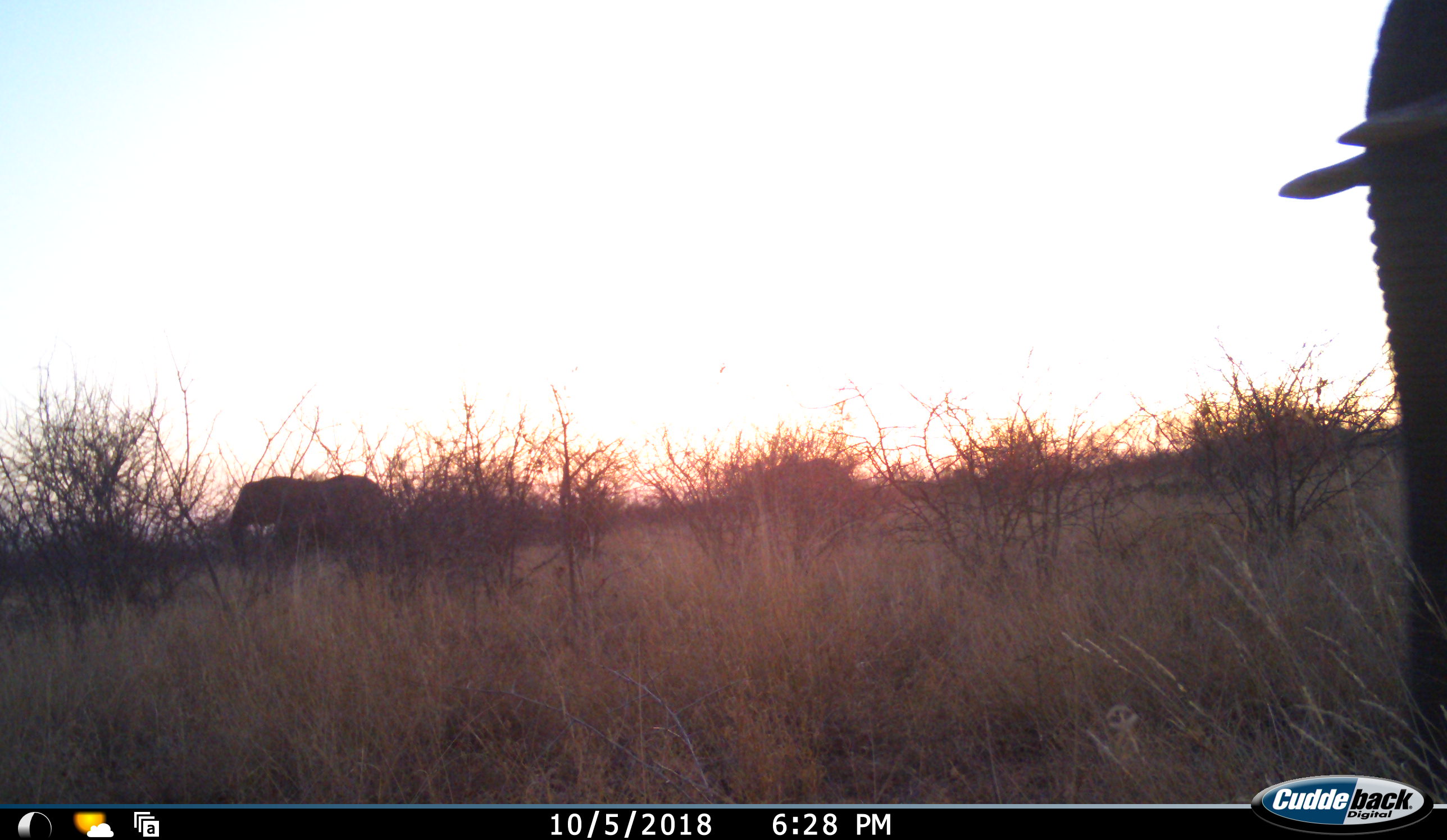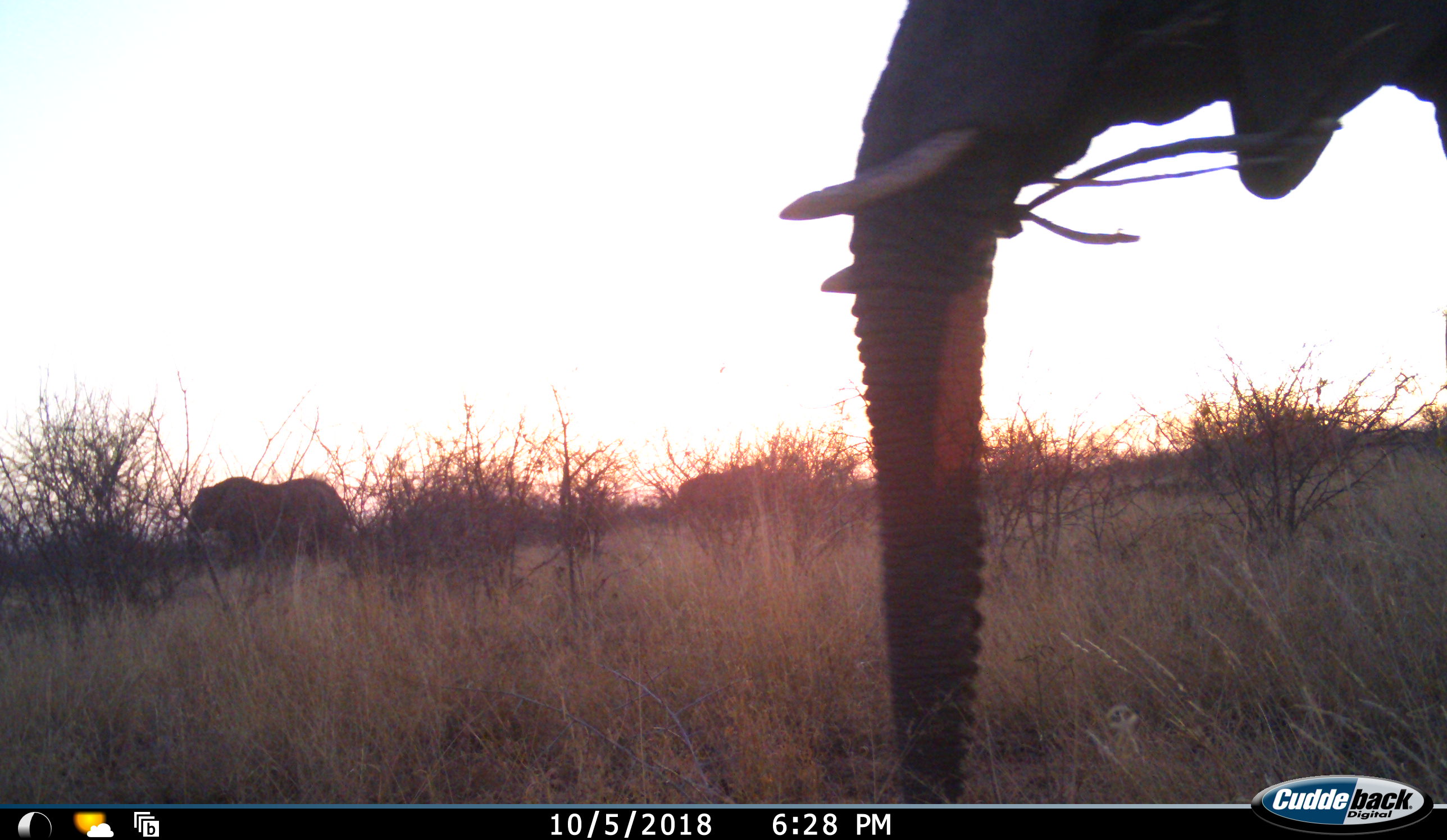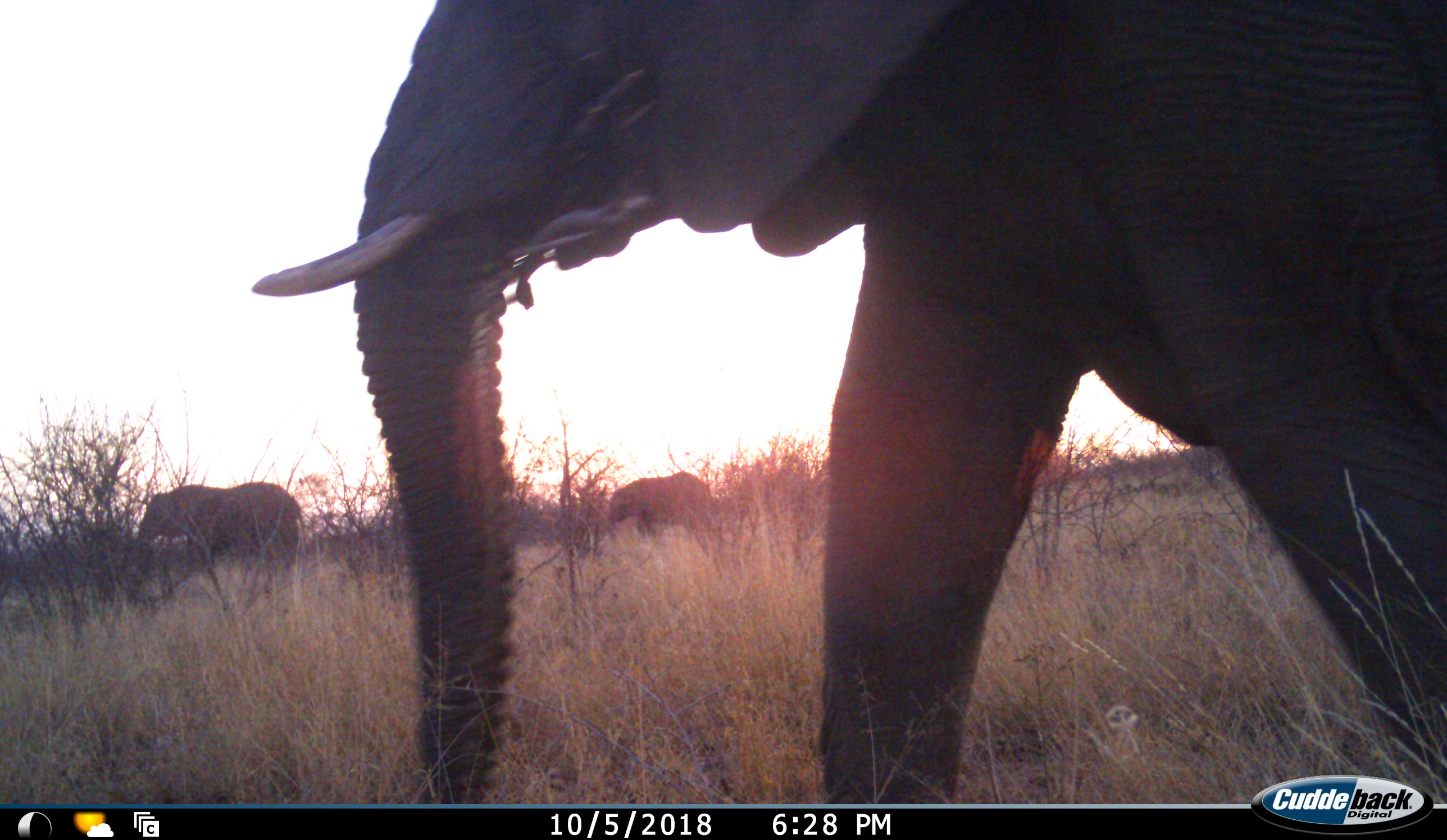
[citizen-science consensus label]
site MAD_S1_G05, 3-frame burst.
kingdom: Animalia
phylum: Chordata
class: Mammalia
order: Proboscidea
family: Elephantidae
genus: Loxodonta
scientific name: Loxodonta africana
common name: african bush elephant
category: elephant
Elephant (african bush elephant) (Loxodonta africana), count 3. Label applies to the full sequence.